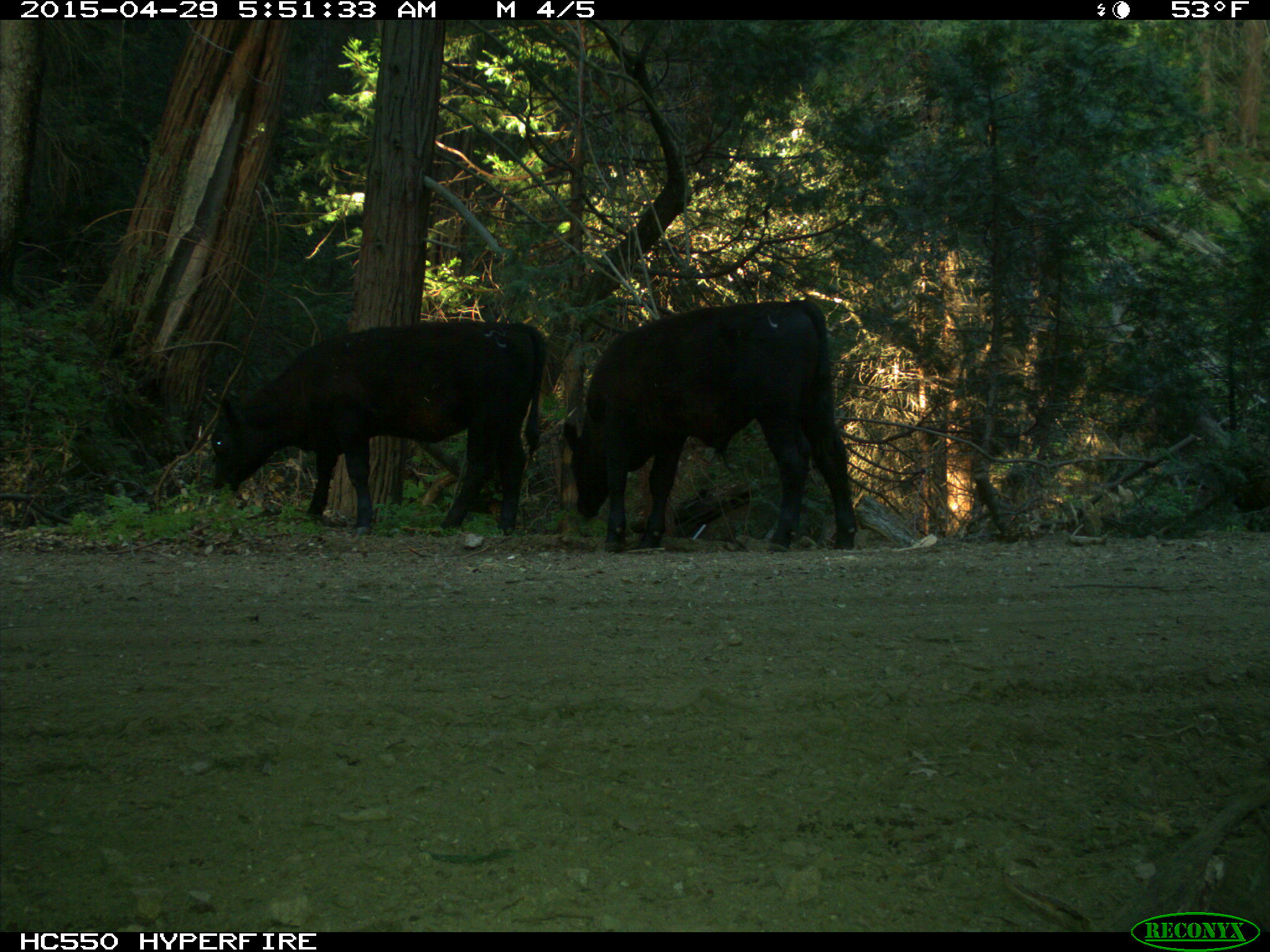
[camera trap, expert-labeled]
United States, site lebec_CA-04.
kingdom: Animalia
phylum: Chordata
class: Mammalia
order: Artiodactyla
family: Bovidae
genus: Bos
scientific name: Bos taurus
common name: domestic cow